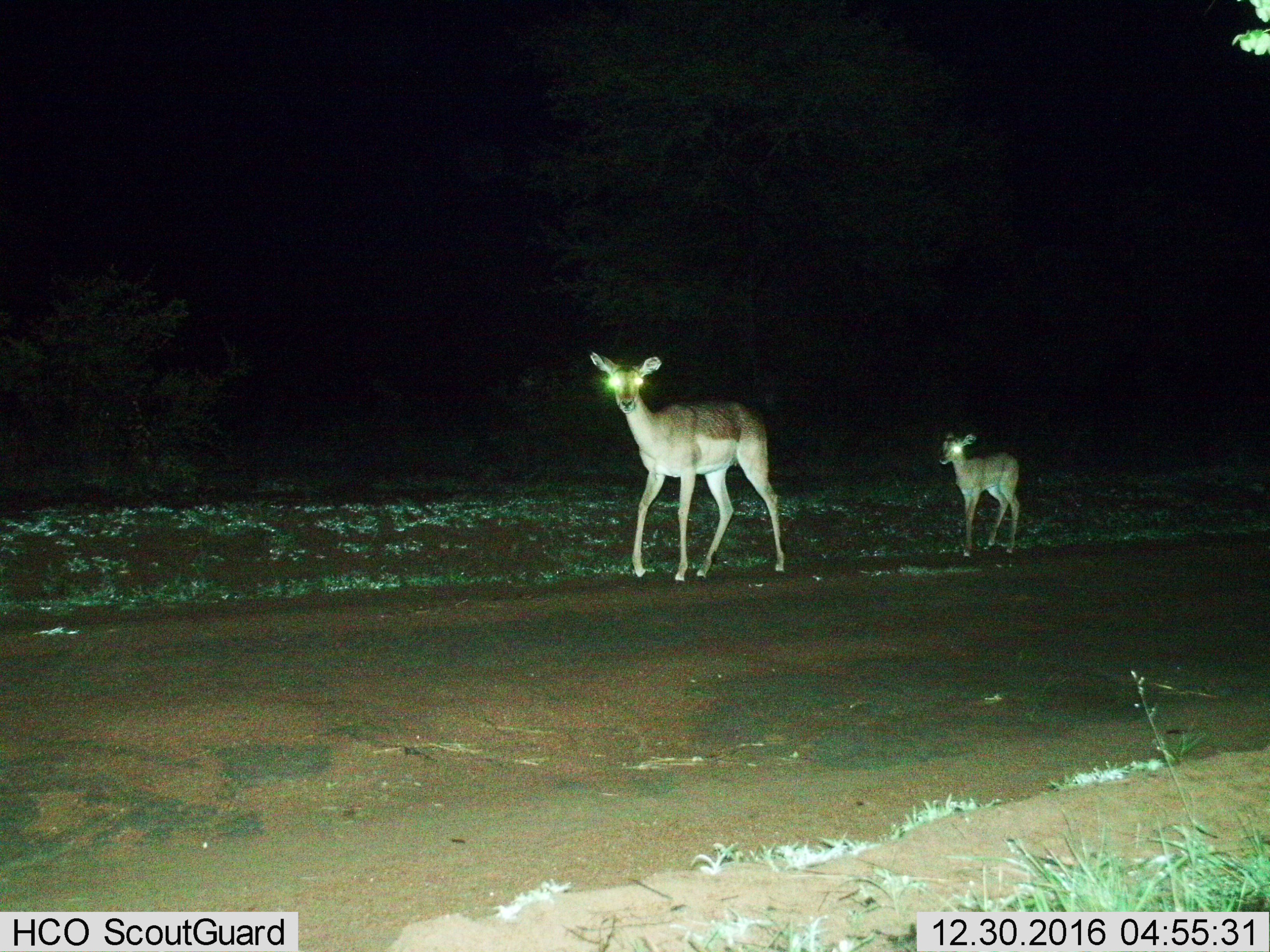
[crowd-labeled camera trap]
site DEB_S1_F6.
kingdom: Animalia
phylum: Chordata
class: Mammalia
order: Artiodactyla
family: Bovidae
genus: Aepyceros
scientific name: Aepyceros melampus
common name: impala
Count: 2.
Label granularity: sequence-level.